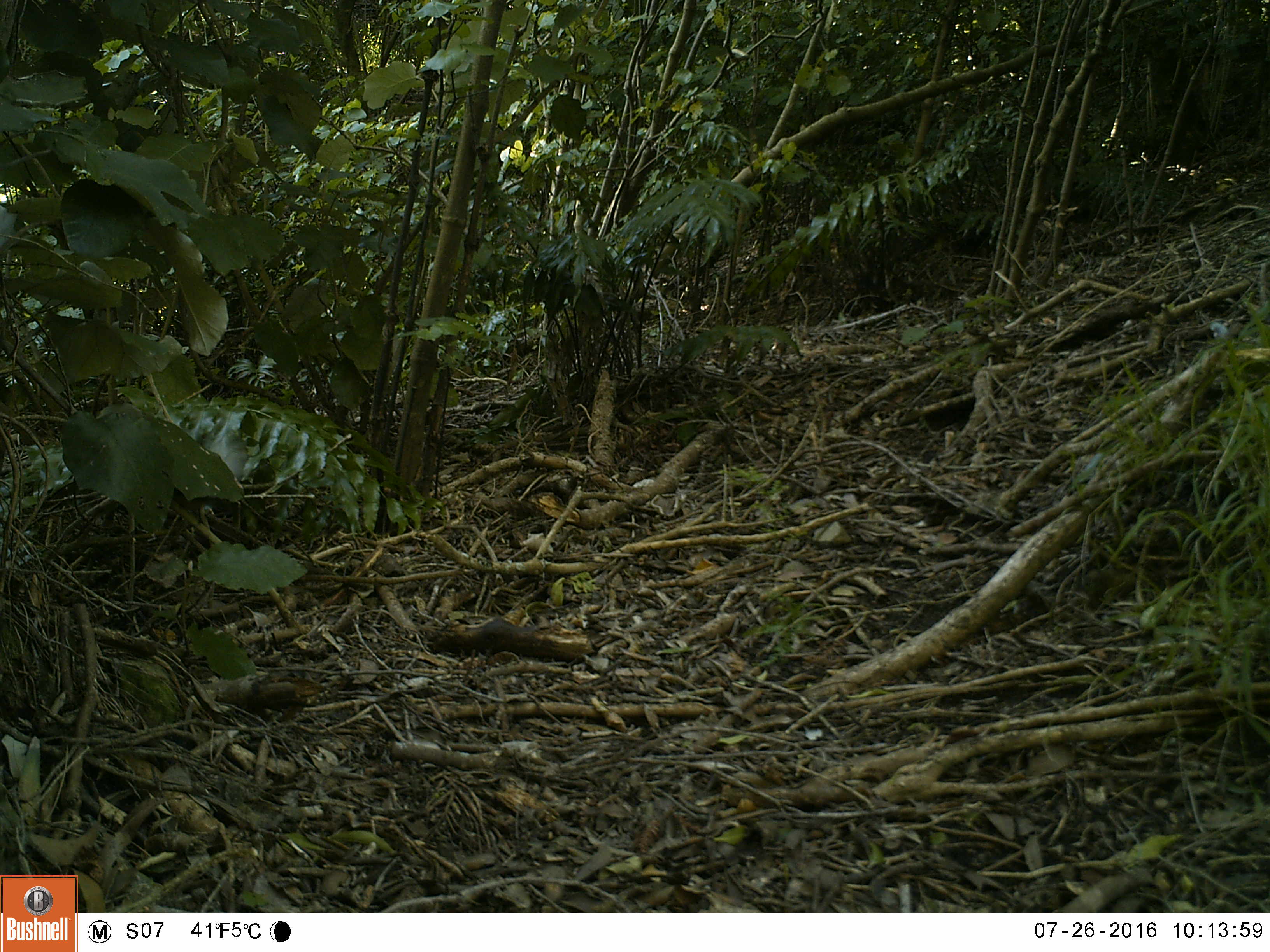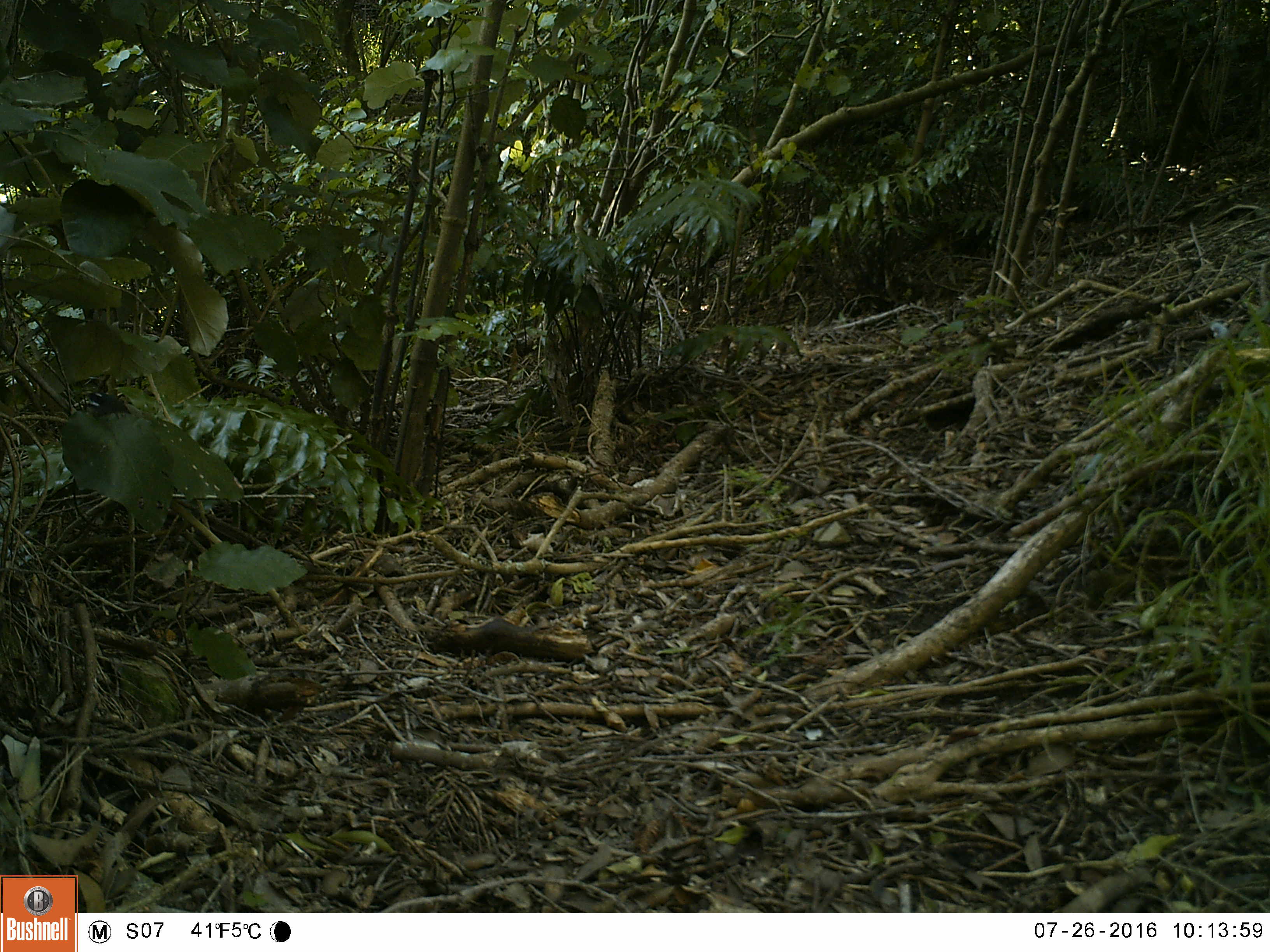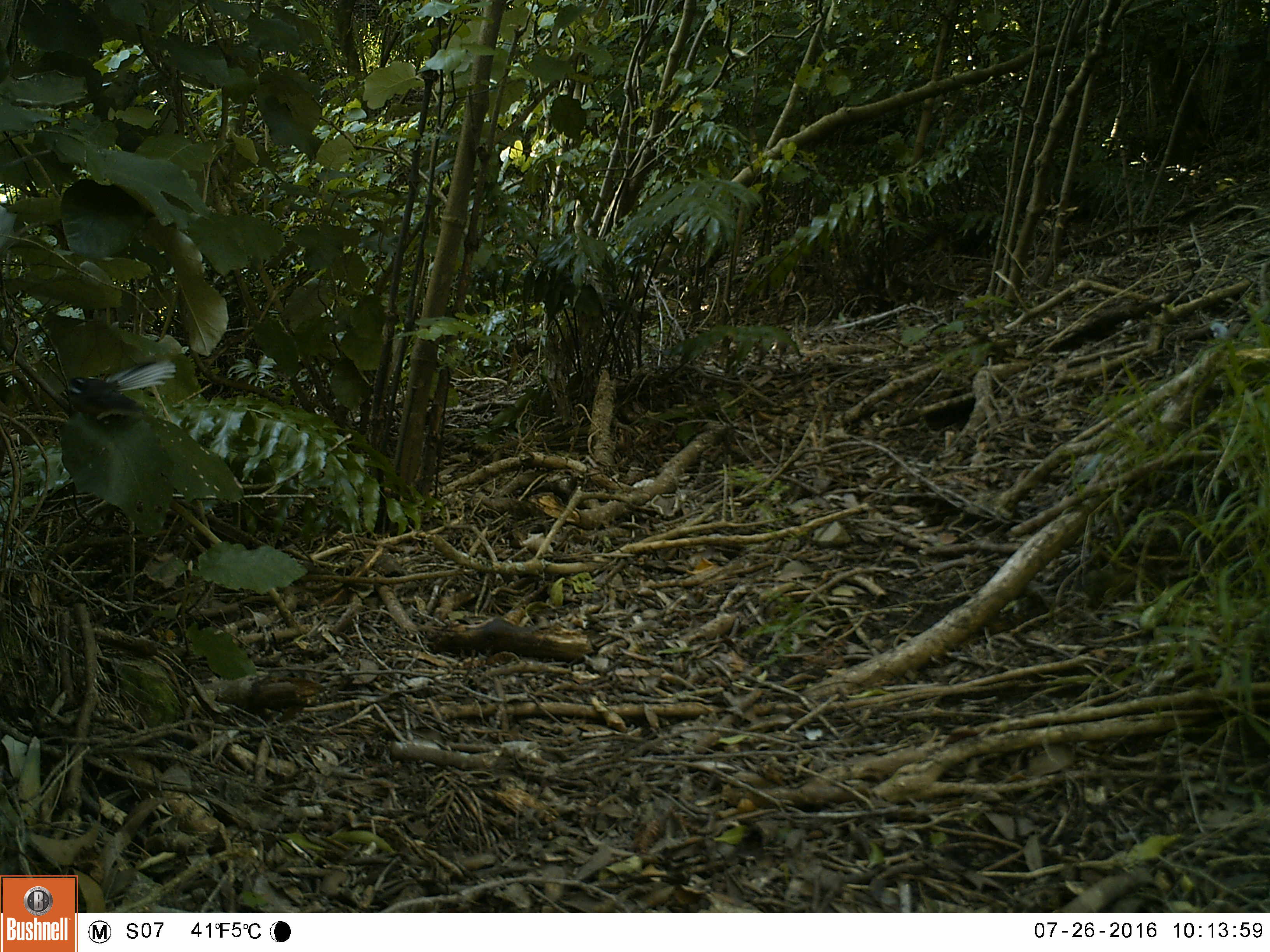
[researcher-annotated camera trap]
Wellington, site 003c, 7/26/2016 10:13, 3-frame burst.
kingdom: Animalia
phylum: Chordata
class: Aves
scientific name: Aves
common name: bird